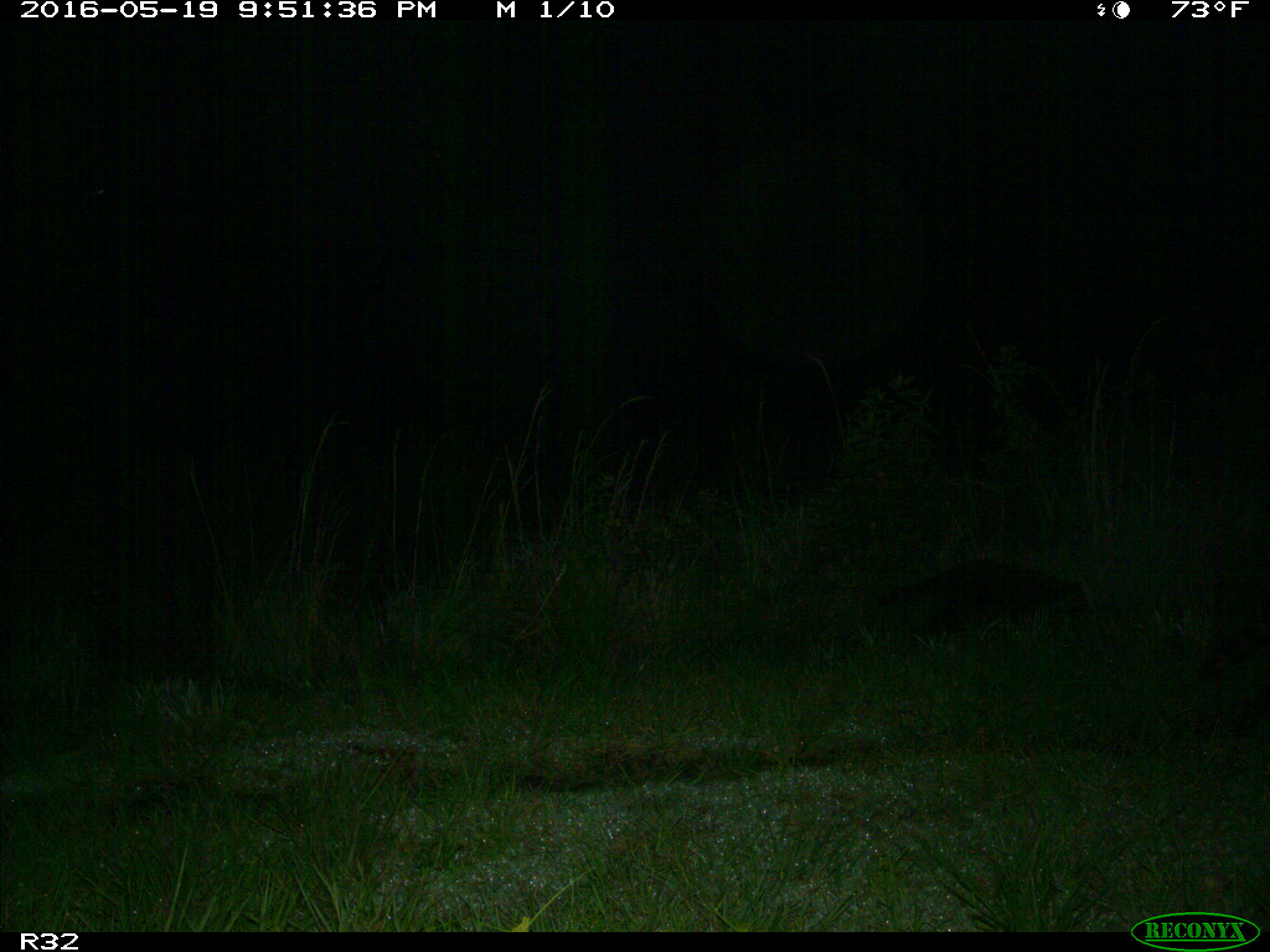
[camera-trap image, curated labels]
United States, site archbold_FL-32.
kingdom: Animalia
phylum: Chordata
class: Mammalia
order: Carnivora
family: Procyonidae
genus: Procyon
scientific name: Procyon lotor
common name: common raccoon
Procyon lotor (common raccoon).